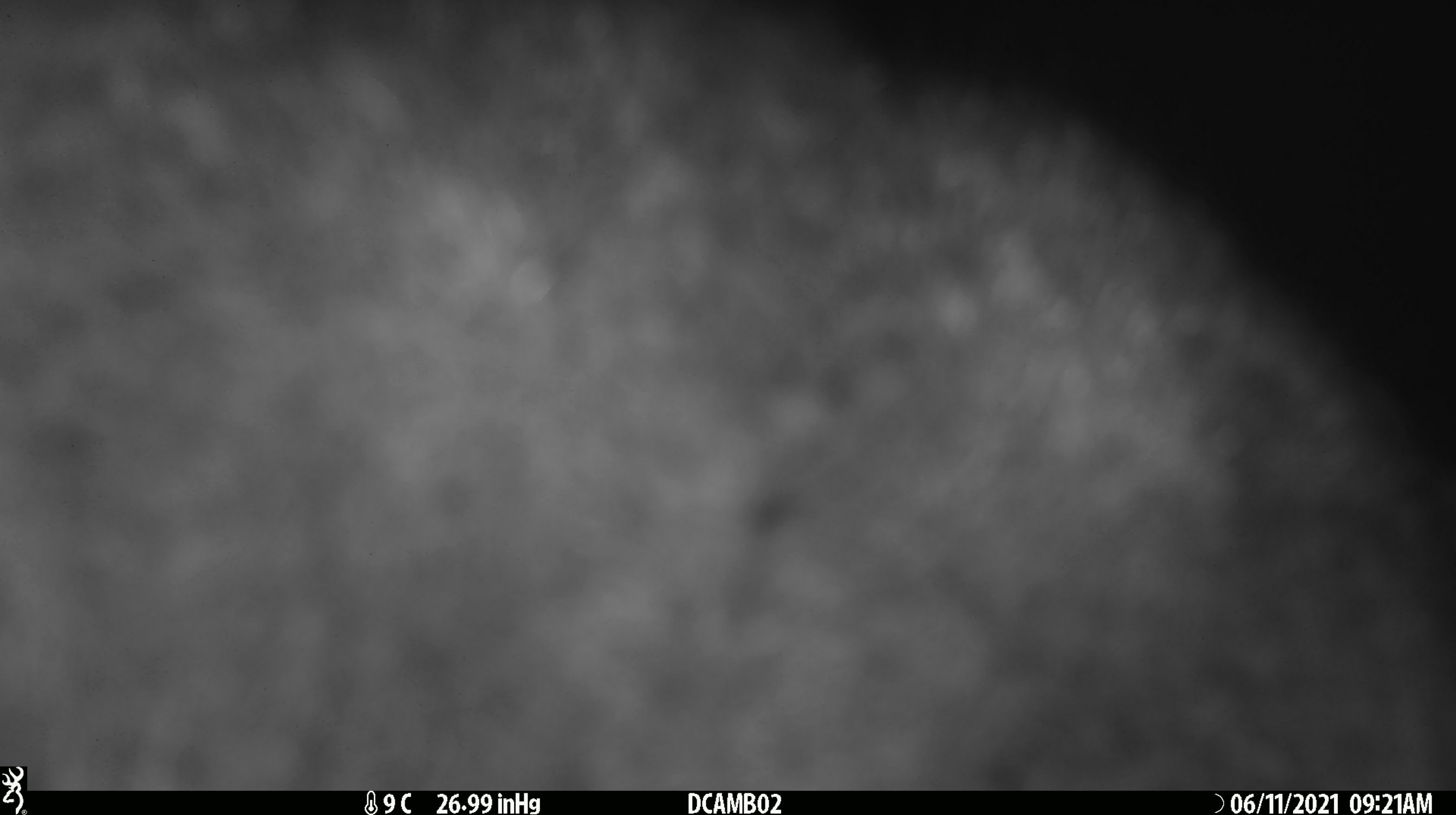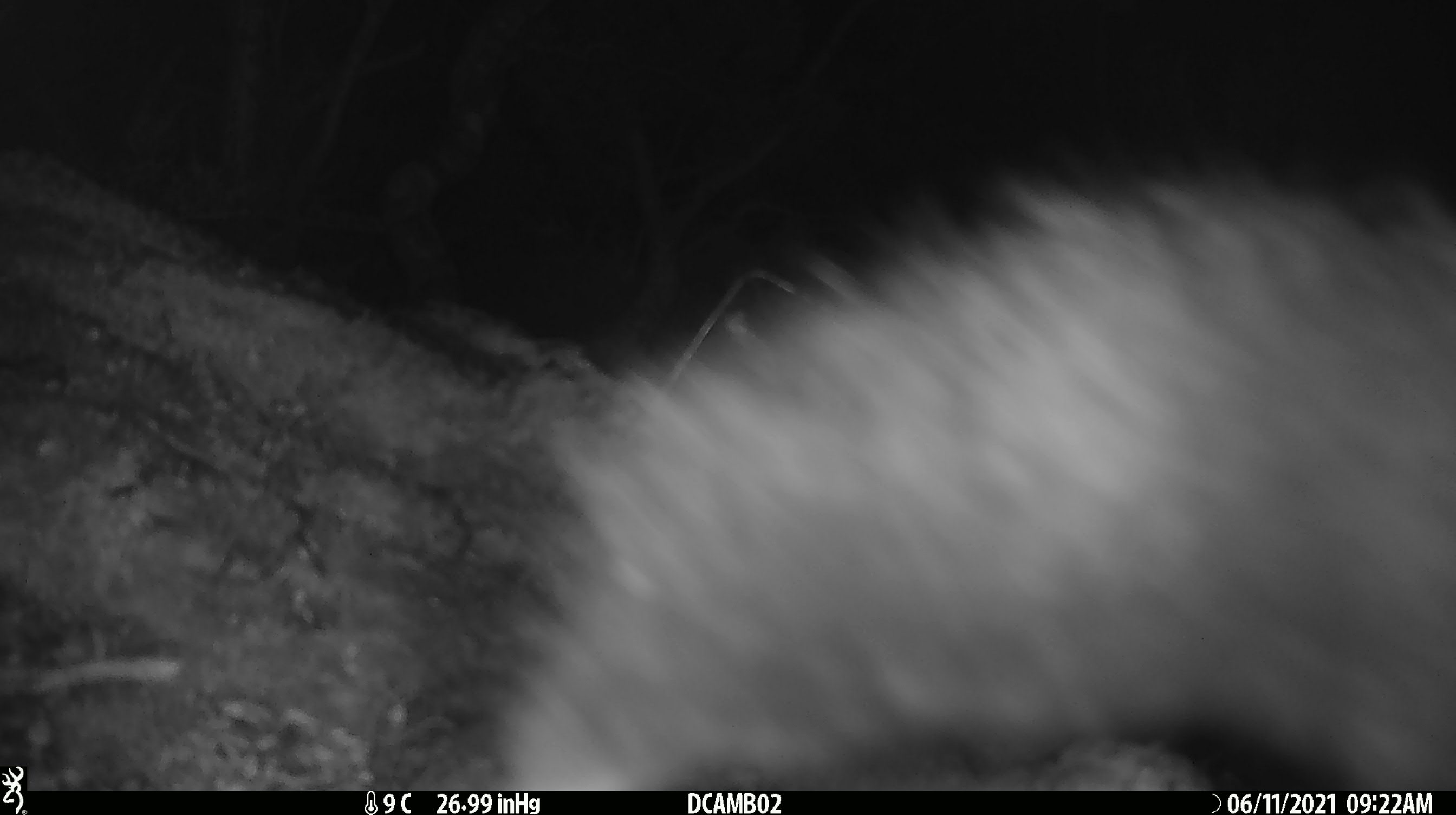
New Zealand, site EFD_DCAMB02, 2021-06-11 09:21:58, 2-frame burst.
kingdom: Animalia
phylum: Chordata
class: Mammalia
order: Diprotodontia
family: Phalangeridae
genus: Trichosurus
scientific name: Trichosurus vulpecula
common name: common brushtail possum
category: possum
Possum (common brushtail possum) (Trichosurus vulpecula).